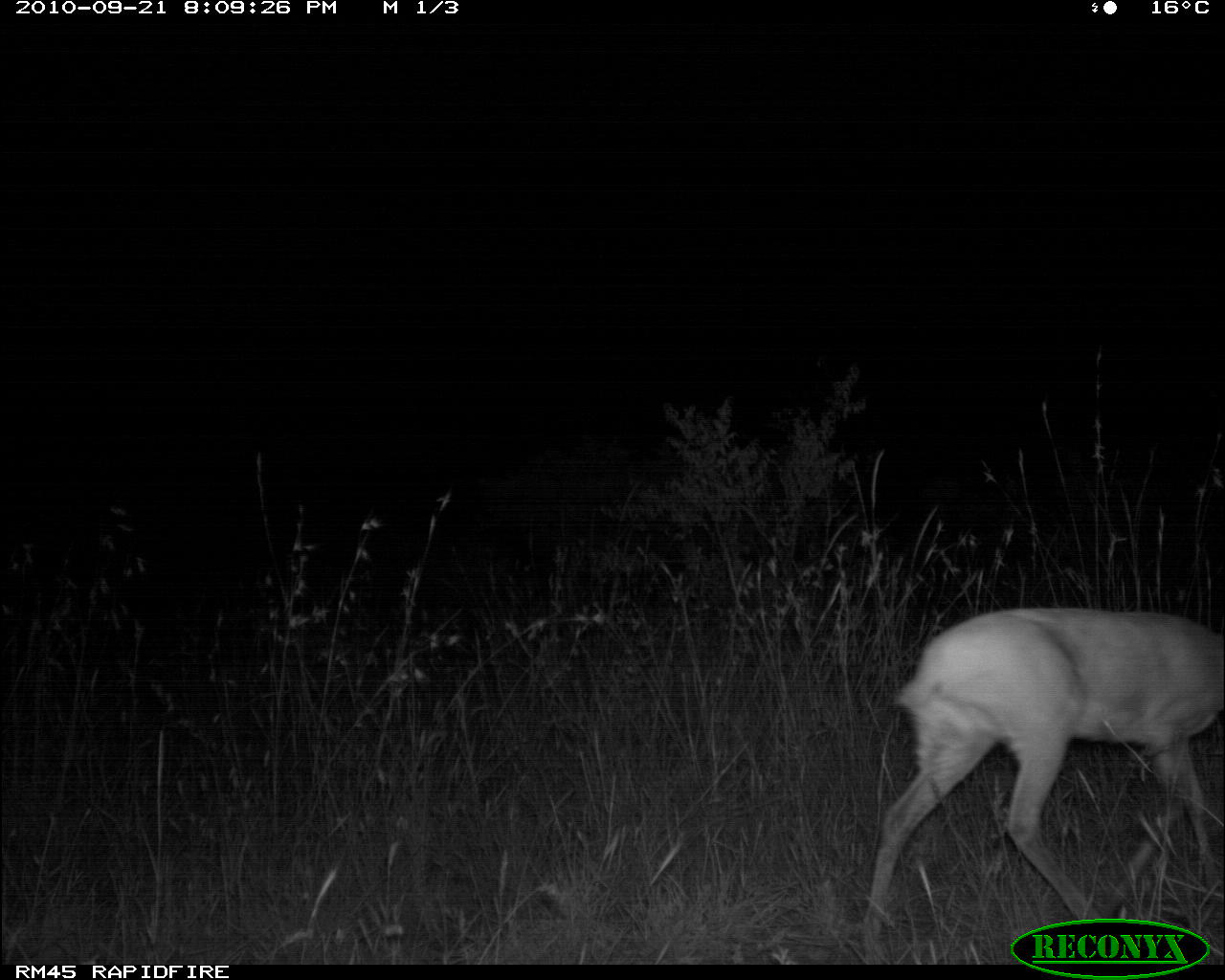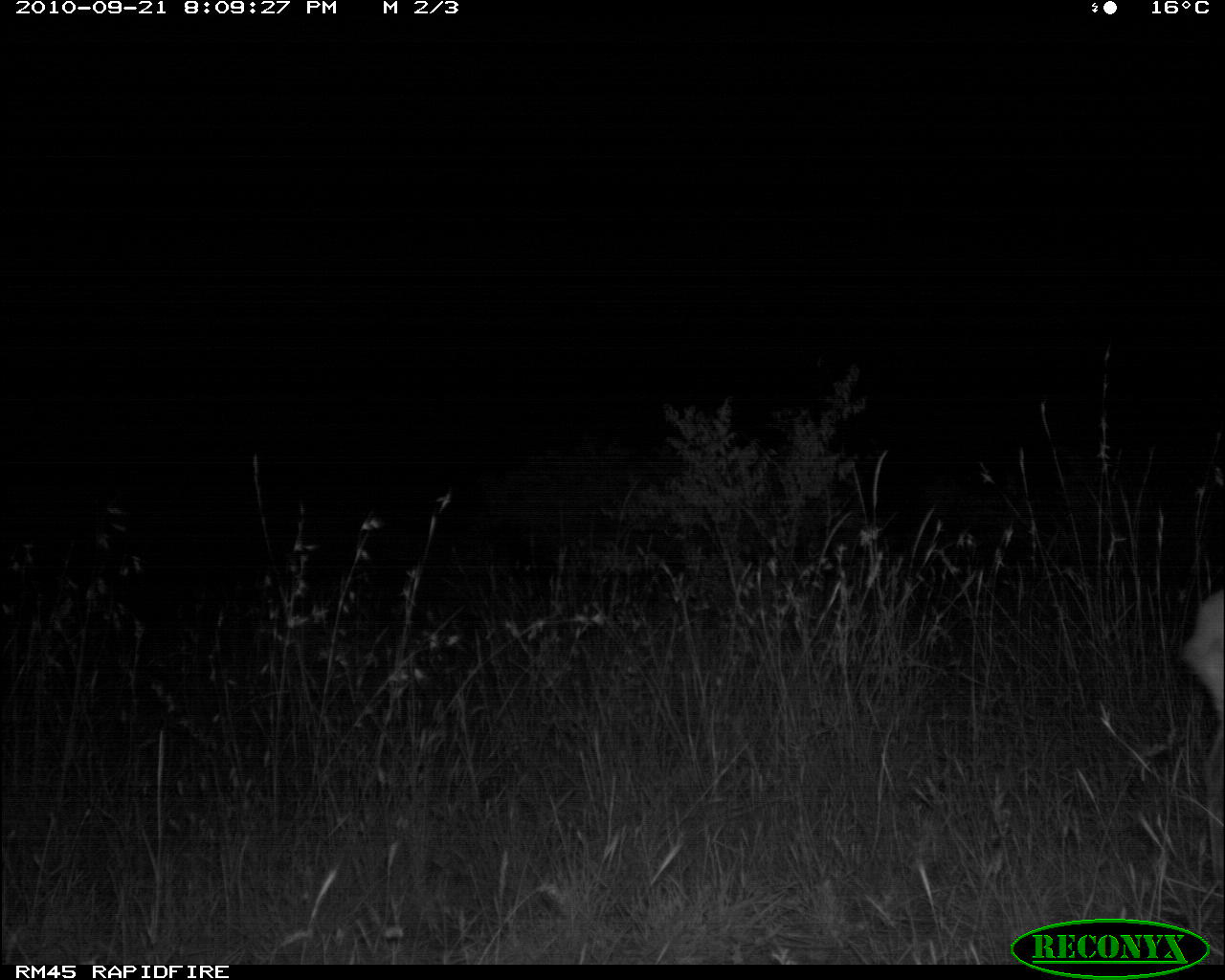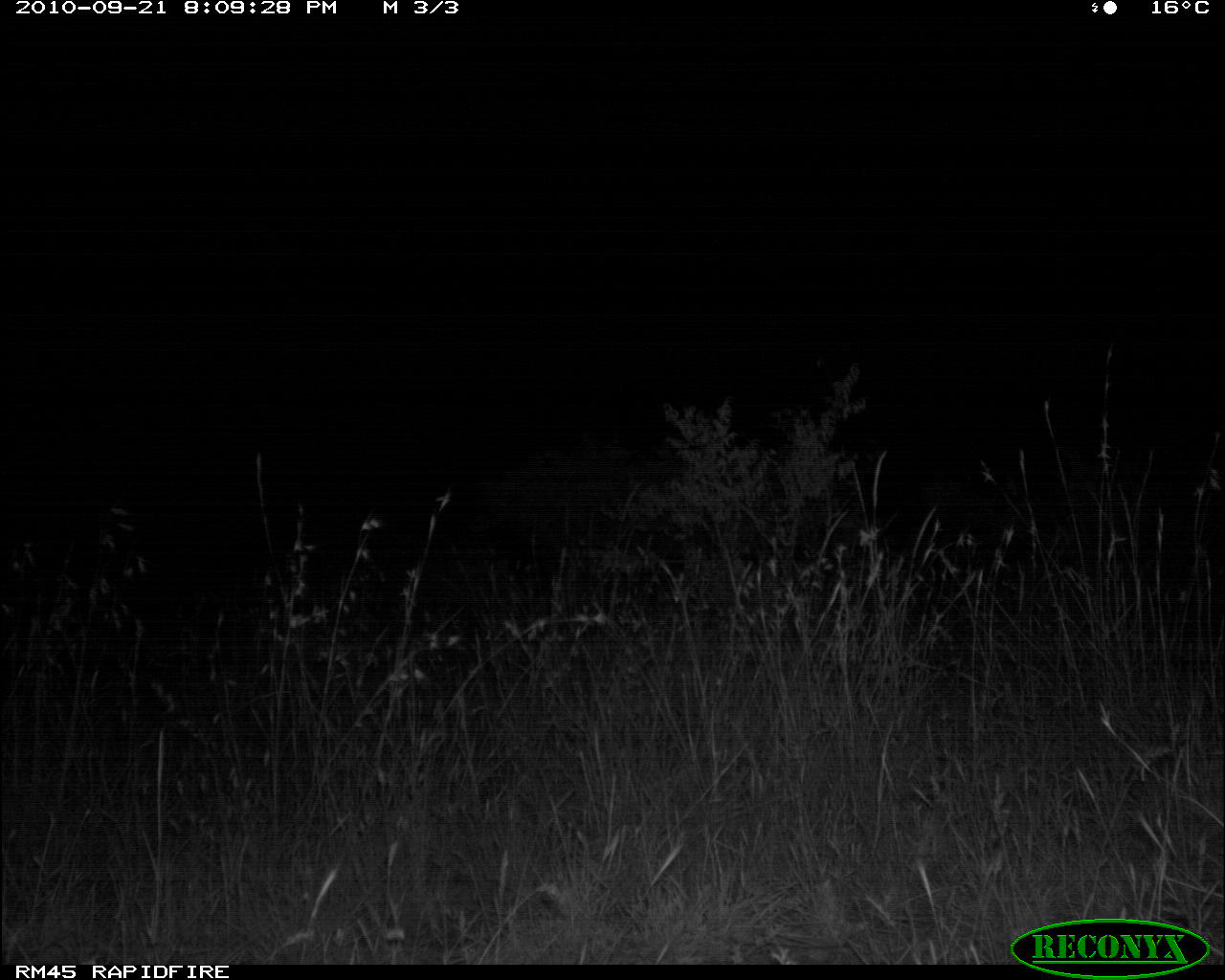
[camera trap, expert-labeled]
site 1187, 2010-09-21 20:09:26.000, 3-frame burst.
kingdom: Animalia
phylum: Chordata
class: Mammalia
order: Artiodactyla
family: Bovidae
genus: Raphicerus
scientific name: Raphicerus campestris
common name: steenbok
Raphicerus campestris (steenbok), count 1.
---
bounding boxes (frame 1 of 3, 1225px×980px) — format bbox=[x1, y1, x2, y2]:
raphicerus campestris: bbox=[862, 606, 1224, 962]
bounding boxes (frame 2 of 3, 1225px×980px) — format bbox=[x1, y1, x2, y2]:
raphicerus campestris: bbox=[1177, 583, 1225, 894]